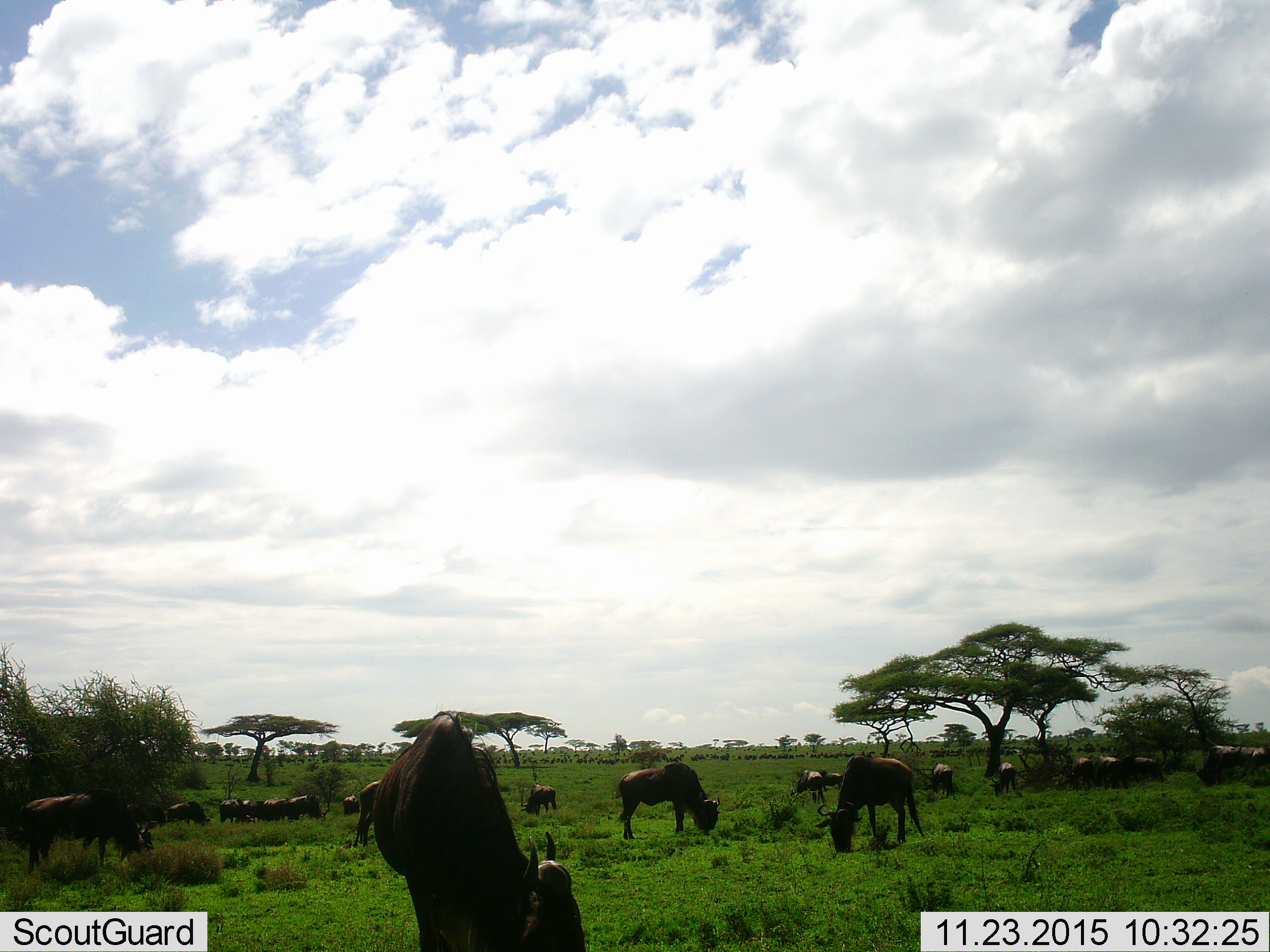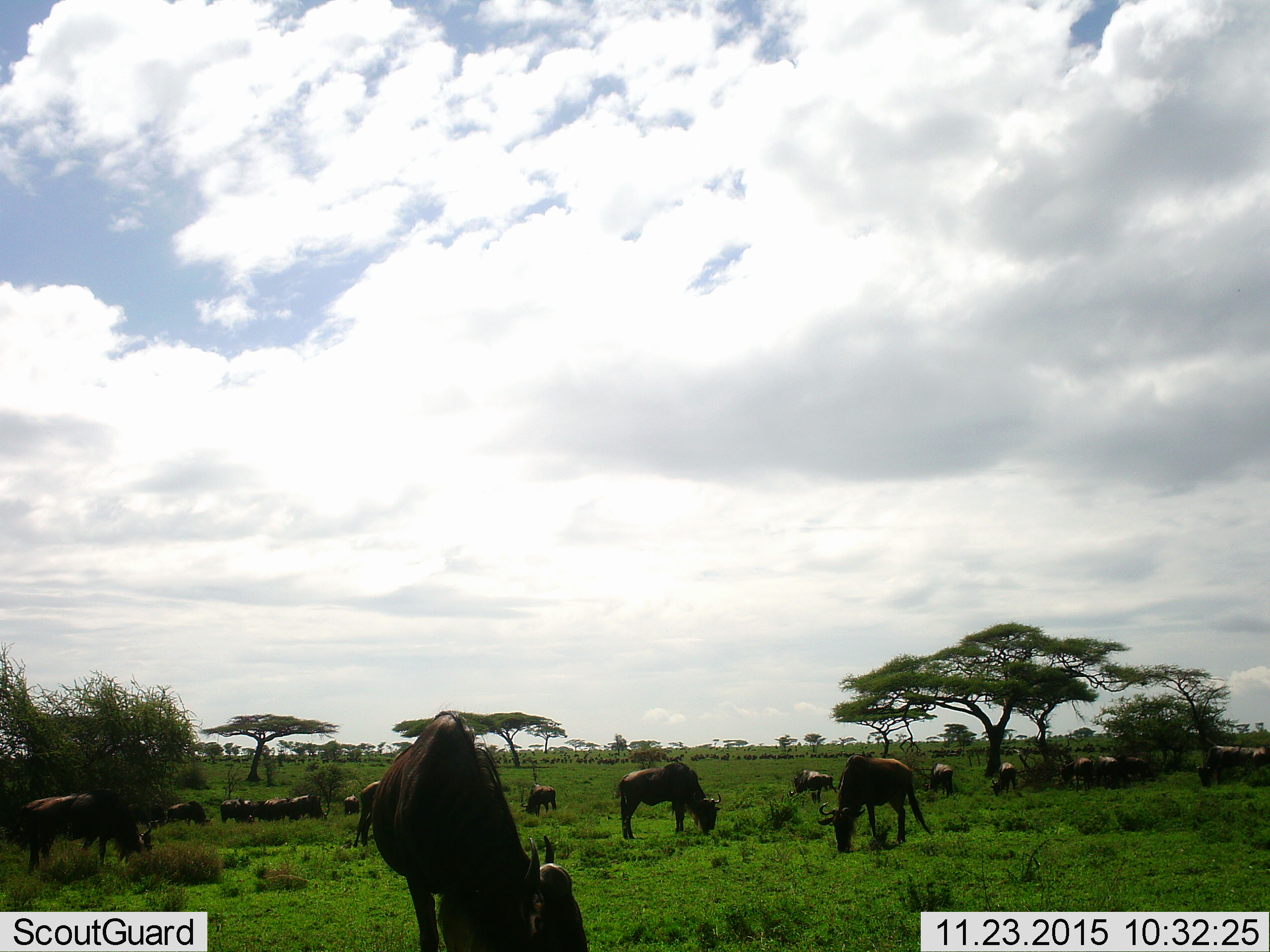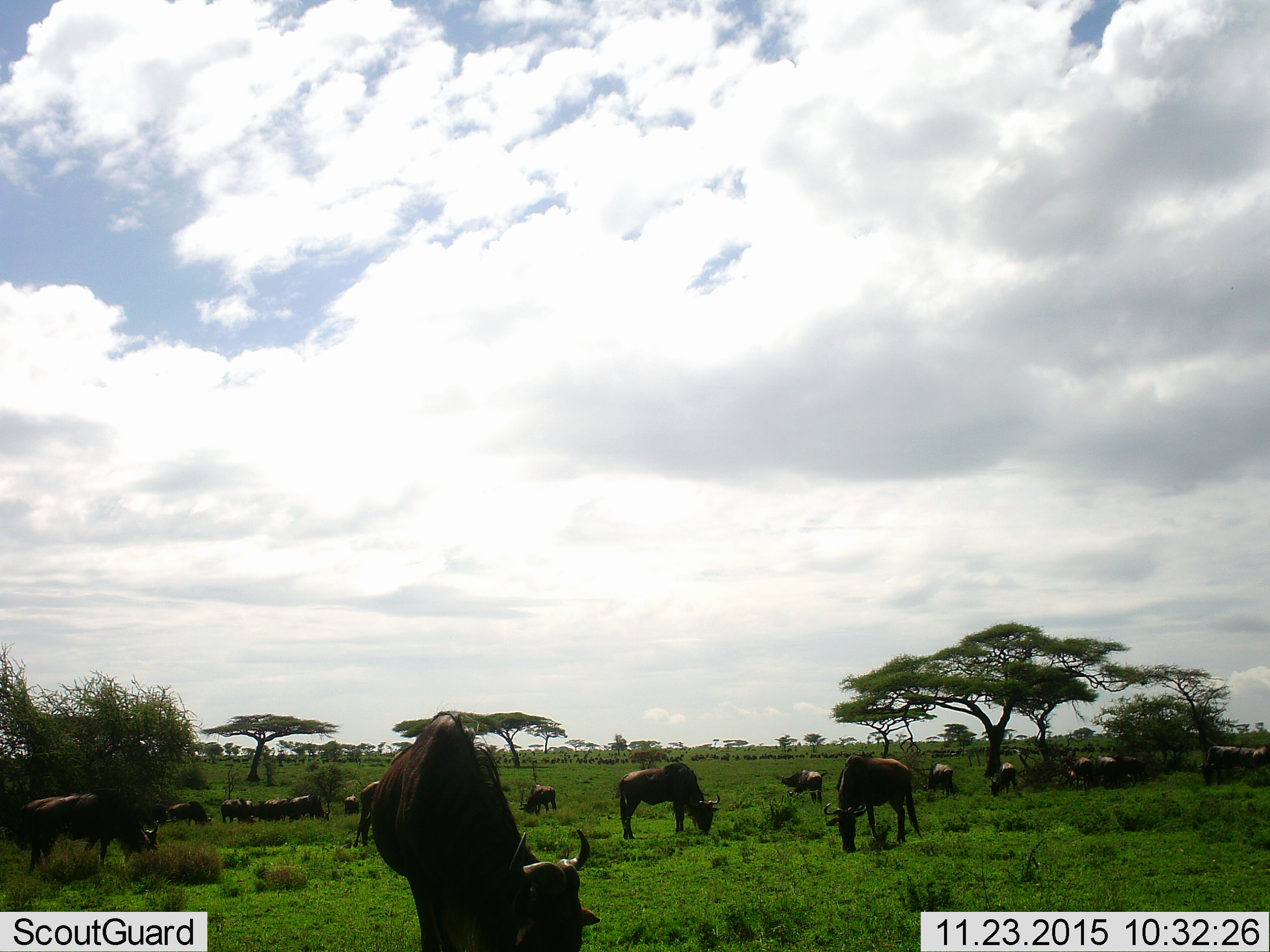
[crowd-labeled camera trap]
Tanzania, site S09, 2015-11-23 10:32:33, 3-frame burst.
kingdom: Animalia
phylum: Chordata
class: Mammalia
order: Artiodactyla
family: Bovidae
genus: Connochaetes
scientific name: Connochaetes taurinus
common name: blue wildebeest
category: wildebeest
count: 11-50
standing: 38%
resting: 0%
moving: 25%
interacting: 0%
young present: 25%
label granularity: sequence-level